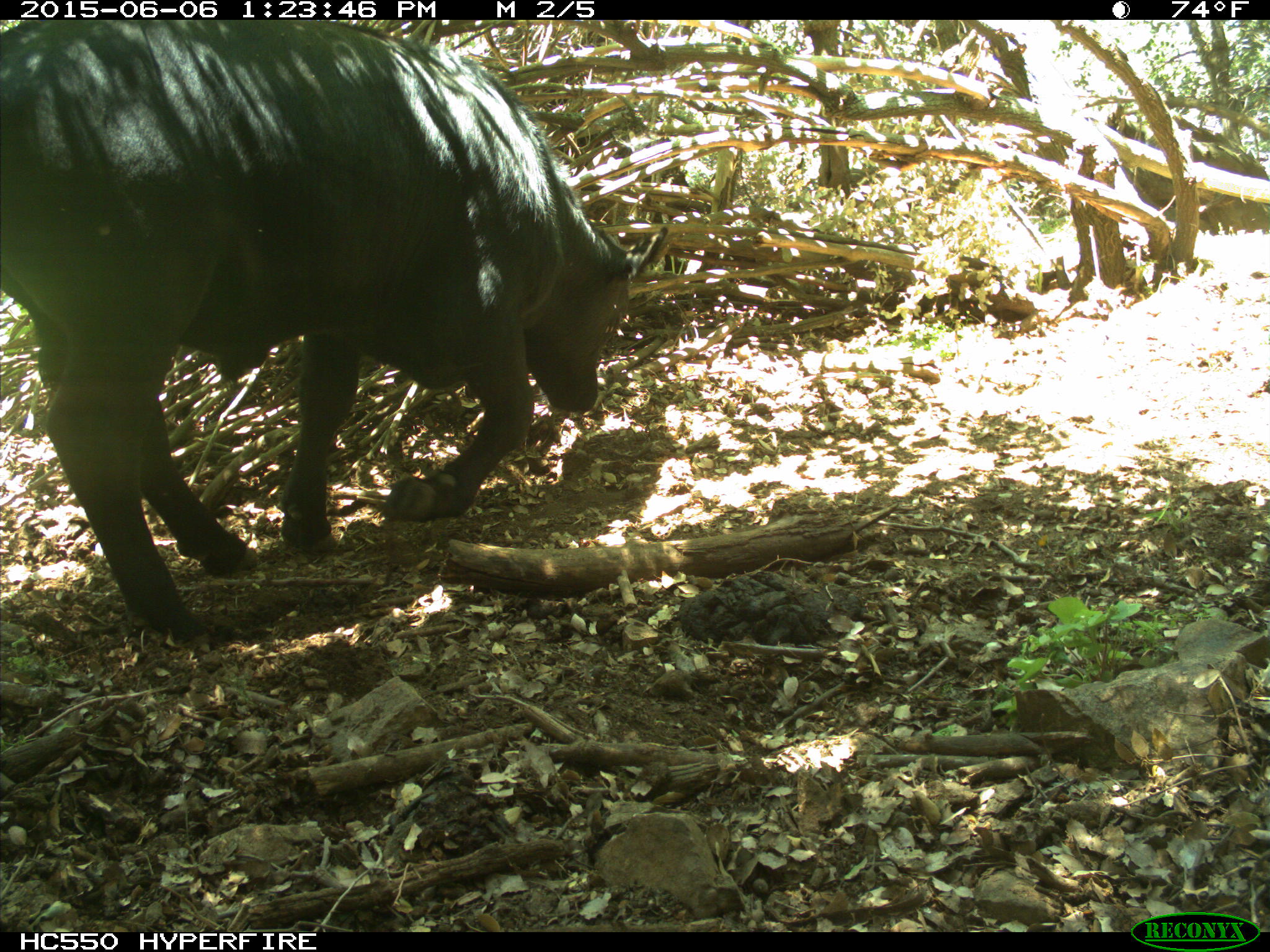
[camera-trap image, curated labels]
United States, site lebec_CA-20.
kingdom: Animalia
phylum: Chordata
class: Mammalia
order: Artiodactyla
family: Bovidae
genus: Bos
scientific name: Bos taurus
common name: domestic cow